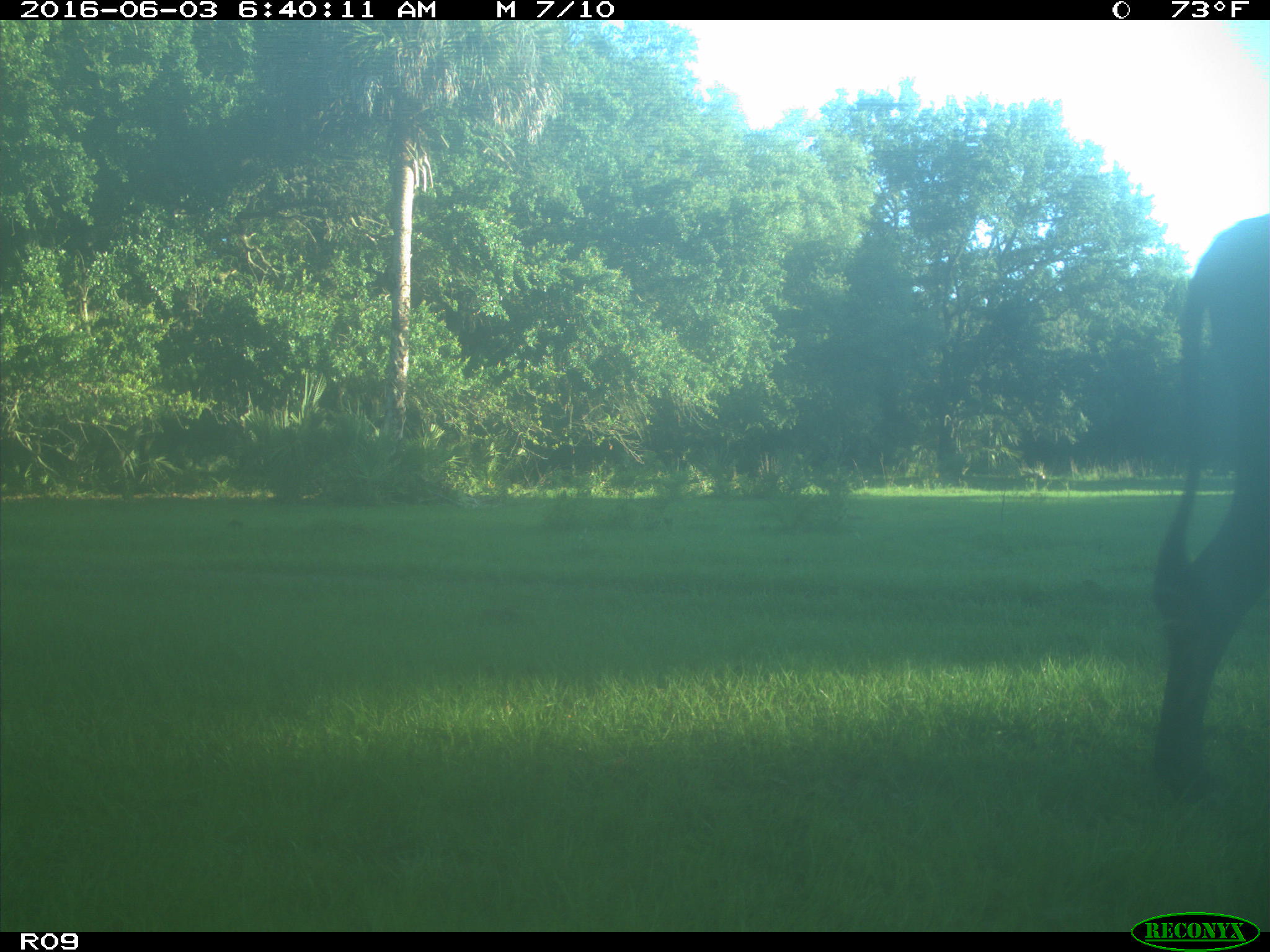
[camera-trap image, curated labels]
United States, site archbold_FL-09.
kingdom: Animalia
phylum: Chordata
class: Mammalia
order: Artiodactyla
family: Bovidae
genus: Bos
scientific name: Bos taurus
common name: domestic cow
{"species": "Bos taurus (domestic cow)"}